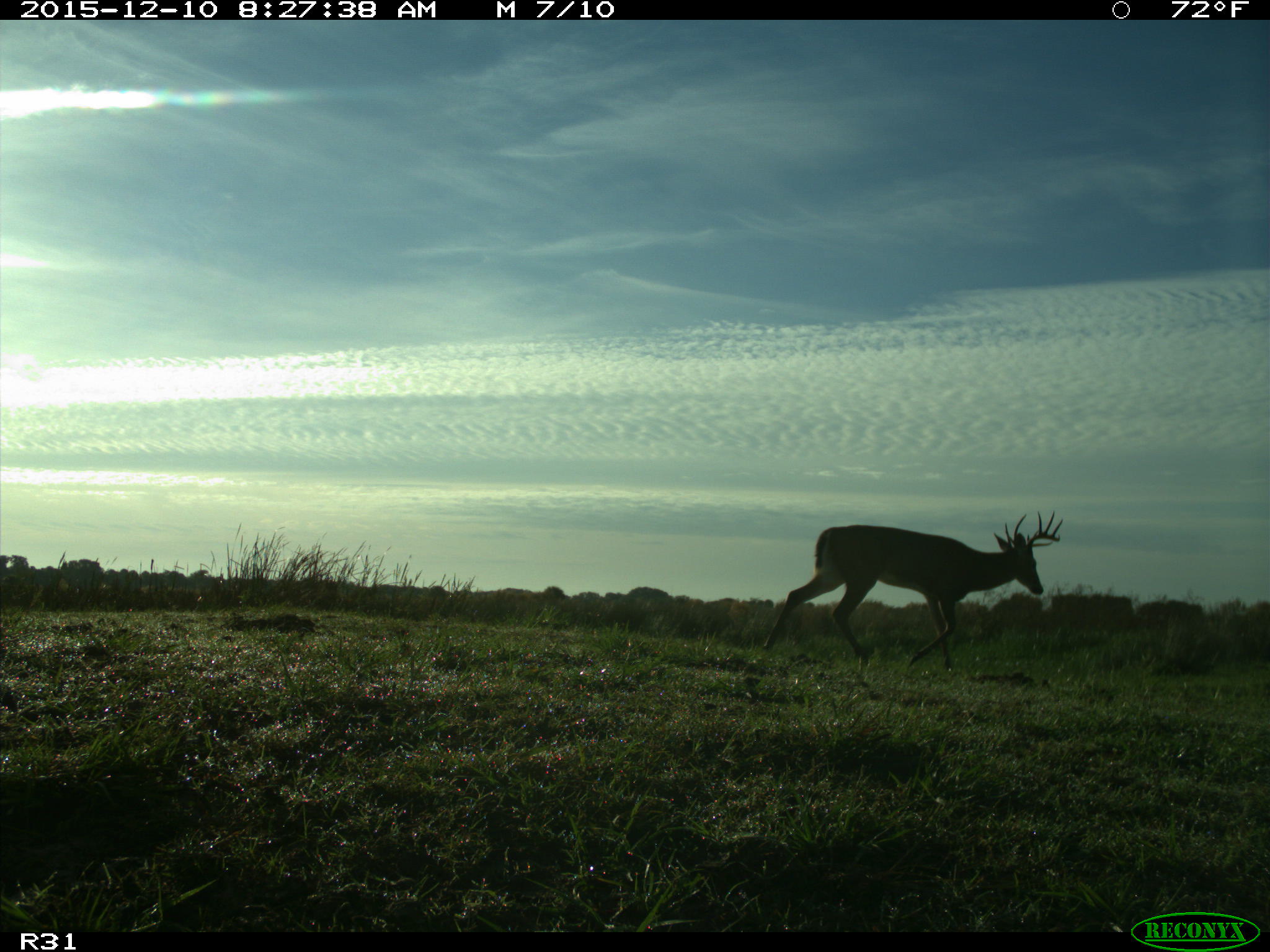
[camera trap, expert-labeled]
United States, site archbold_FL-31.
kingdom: Animalia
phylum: Chordata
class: Mammalia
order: Artiodactyla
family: Cervidae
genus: Odocoileus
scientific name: Odocoileus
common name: deer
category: unidentified deer